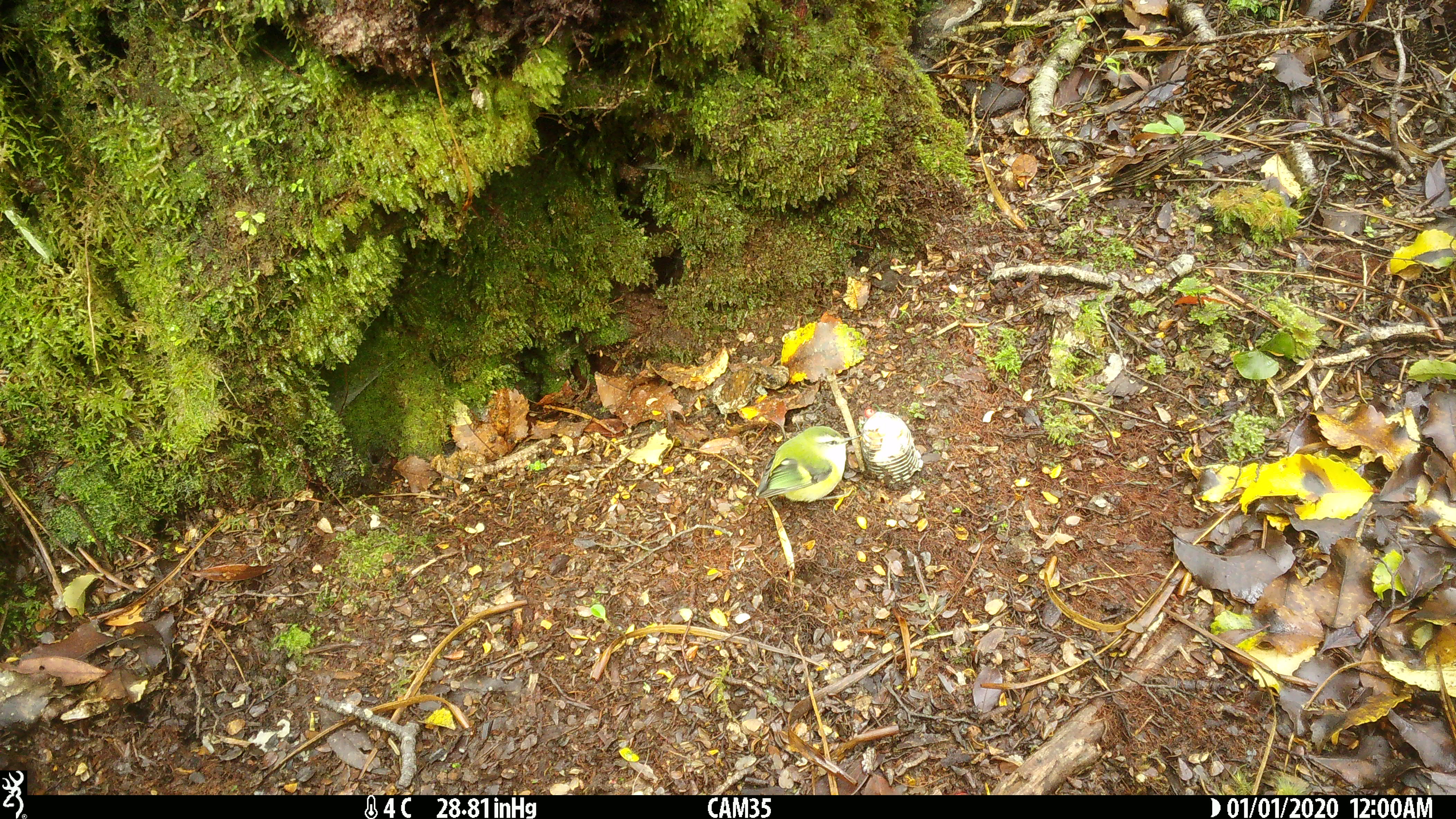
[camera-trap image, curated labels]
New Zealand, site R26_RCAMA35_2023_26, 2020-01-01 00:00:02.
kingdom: Animalia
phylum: Chordata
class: Aves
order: Passeriformes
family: Acanthisittidae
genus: Acanthisitta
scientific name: Acanthisitta chloris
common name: rifleman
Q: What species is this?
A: Rifleman (Acanthisitta chloris).